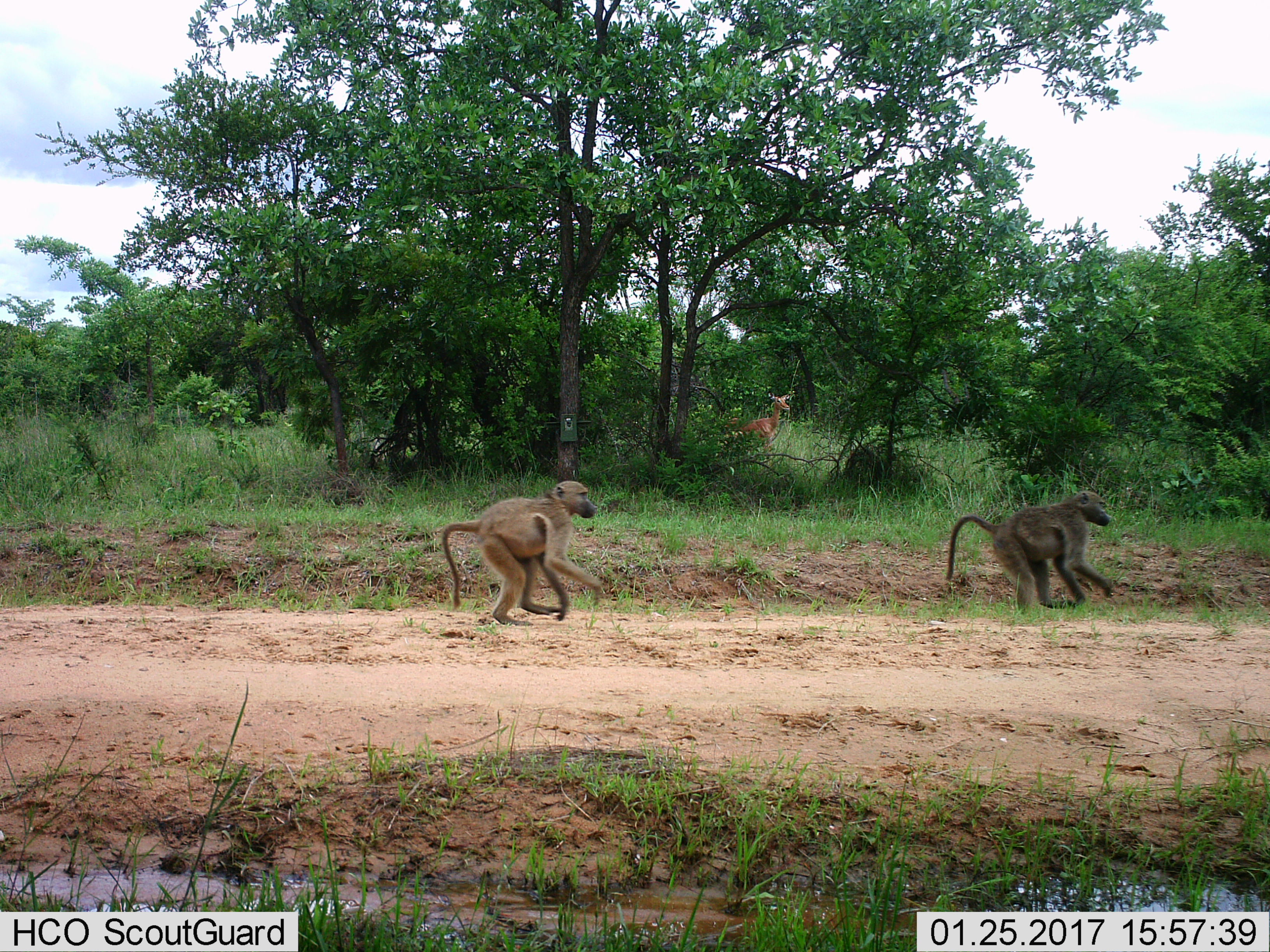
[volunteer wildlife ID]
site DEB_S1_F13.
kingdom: Animalia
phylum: Chordata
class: Mammalia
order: Primates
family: Cercopithecidae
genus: Papio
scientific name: Papio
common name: baboon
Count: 2.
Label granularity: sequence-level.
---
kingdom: Animalia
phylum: Chordata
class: Mammalia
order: Artiodactyla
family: Bovidae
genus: Aepyceros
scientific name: Aepyceros melampus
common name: impala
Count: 1.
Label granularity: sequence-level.